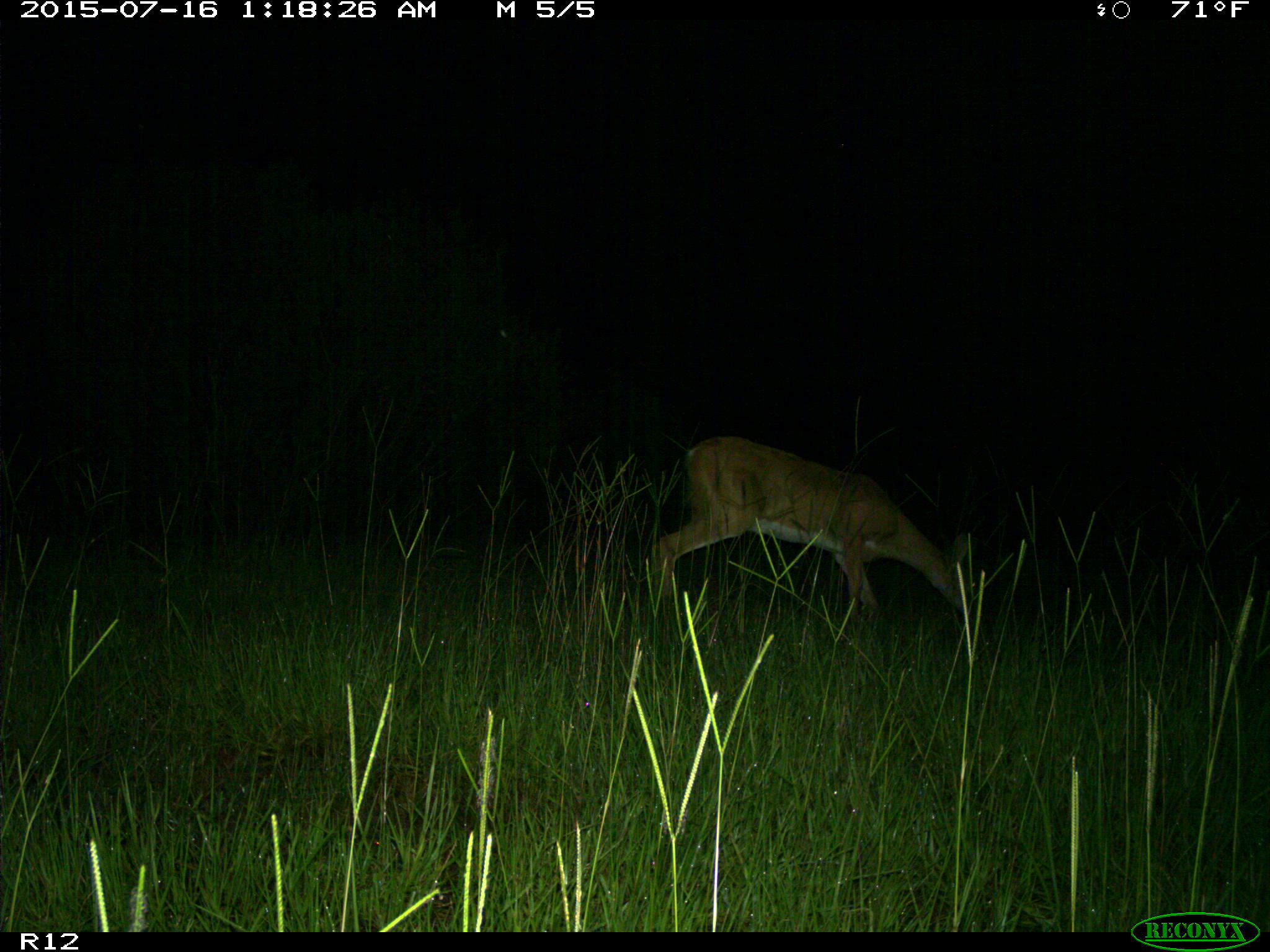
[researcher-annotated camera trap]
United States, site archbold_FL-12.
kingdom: Animalia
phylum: Chordata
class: Mammalia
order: Artiodactyla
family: Cervidae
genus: Odocoileus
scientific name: Odocoileus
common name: deer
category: unidentified deer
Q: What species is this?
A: Unidentified deer (deer) (Odocoileus).